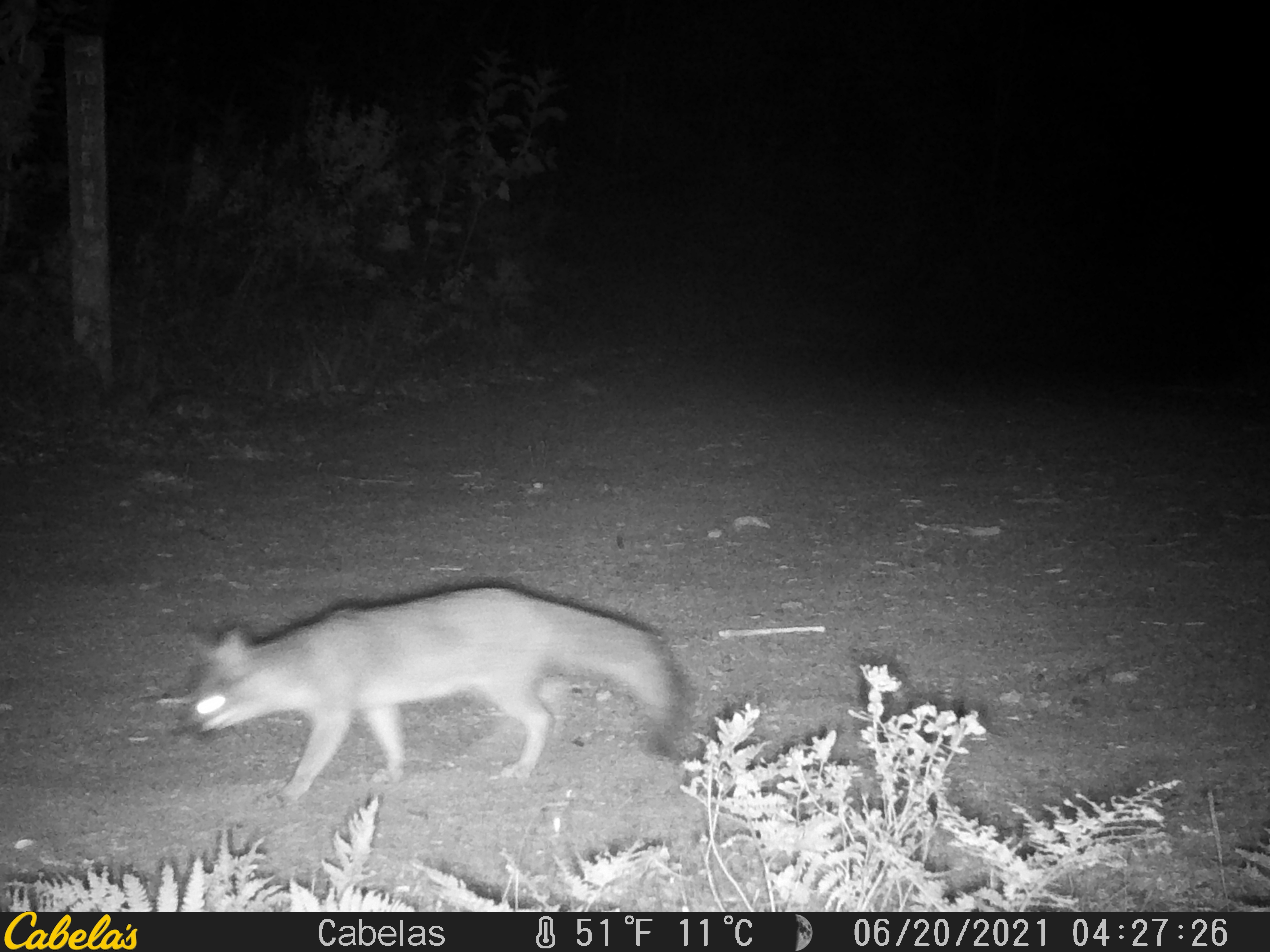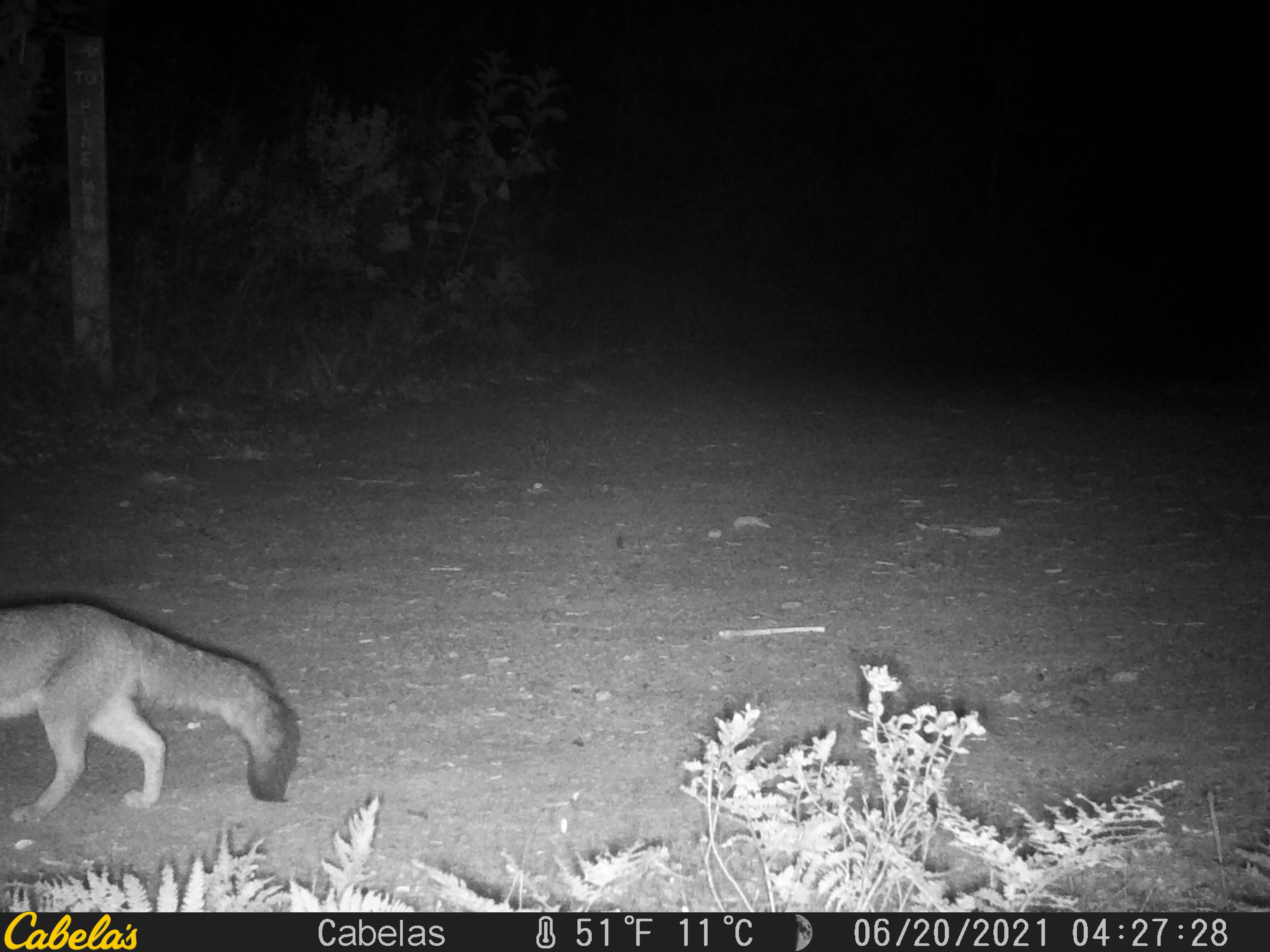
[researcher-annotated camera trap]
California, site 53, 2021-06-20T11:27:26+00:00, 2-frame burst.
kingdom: Animalia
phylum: Chordata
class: Mammalia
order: Carnivora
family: Canidae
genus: Urocyon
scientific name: Urocyon cinereoargenteus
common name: gray fox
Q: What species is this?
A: Gray fox (Urocyon cinereoargenteus).